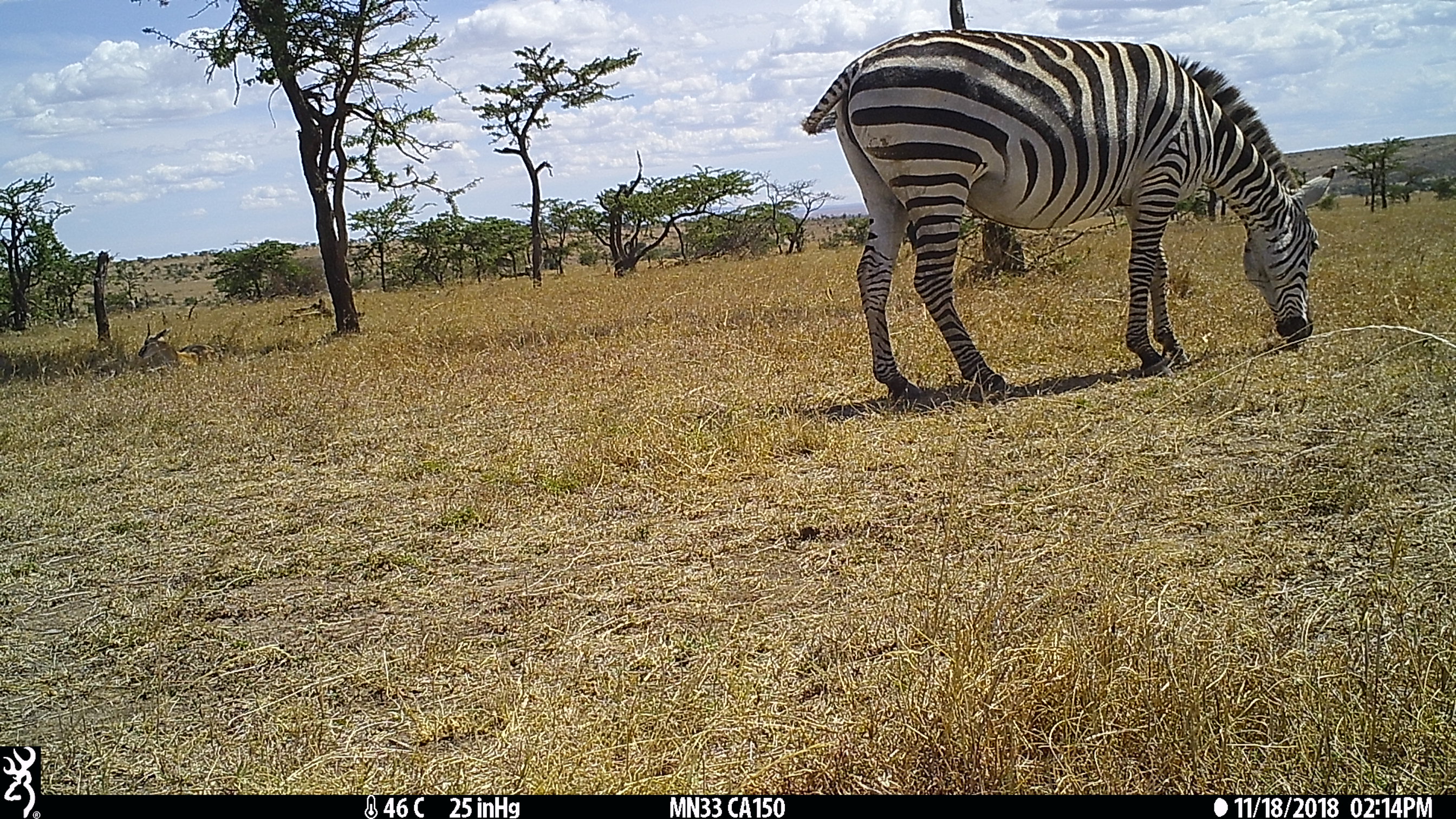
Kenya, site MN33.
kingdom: Animalia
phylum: Chordata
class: Mammalia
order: Perissodactyla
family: Equidae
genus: Equus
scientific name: Equus quagga burchellii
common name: burchell's zebra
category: zebra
Zebra (burchell's zebra) (Equus quagga burchellii).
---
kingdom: Animalia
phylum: Chordata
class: Mammalia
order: Artiodactyla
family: Bovidae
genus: Eudorcas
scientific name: Eudorcas thomsonii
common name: thomon's gazelle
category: gazelle thomsons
Gazelle thomsons (thomon's gazelle) (Eudorcas thomsonii).